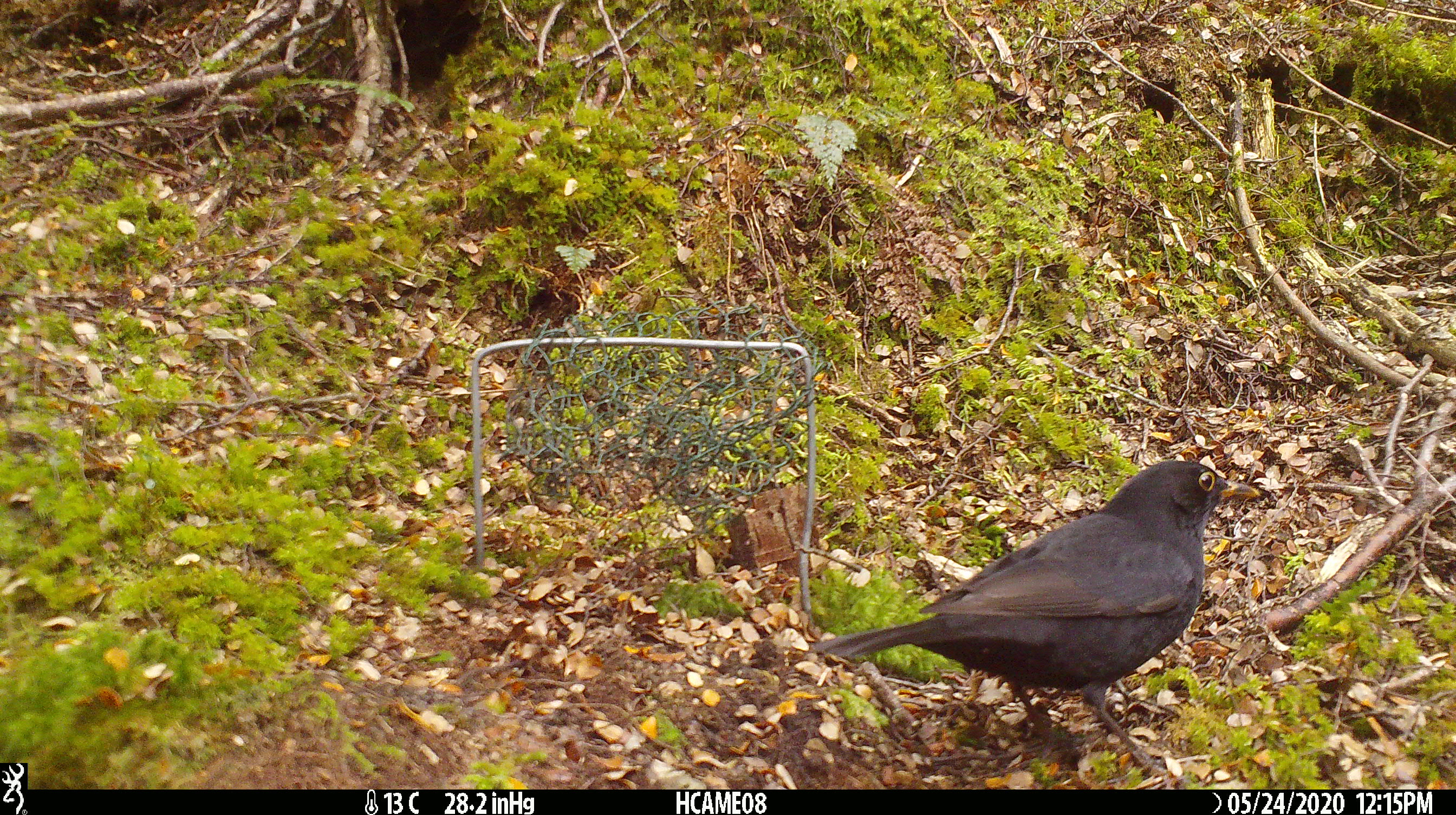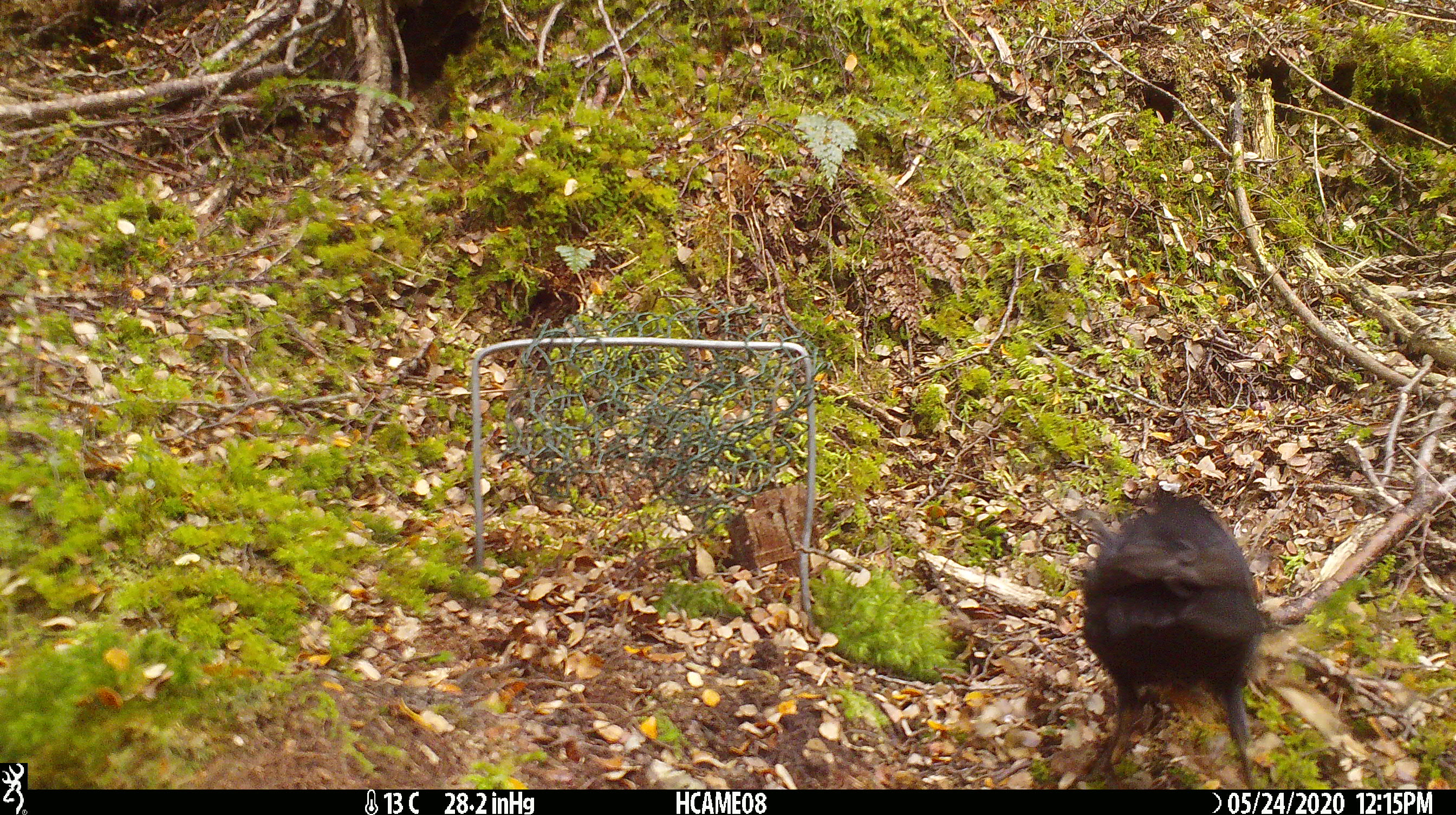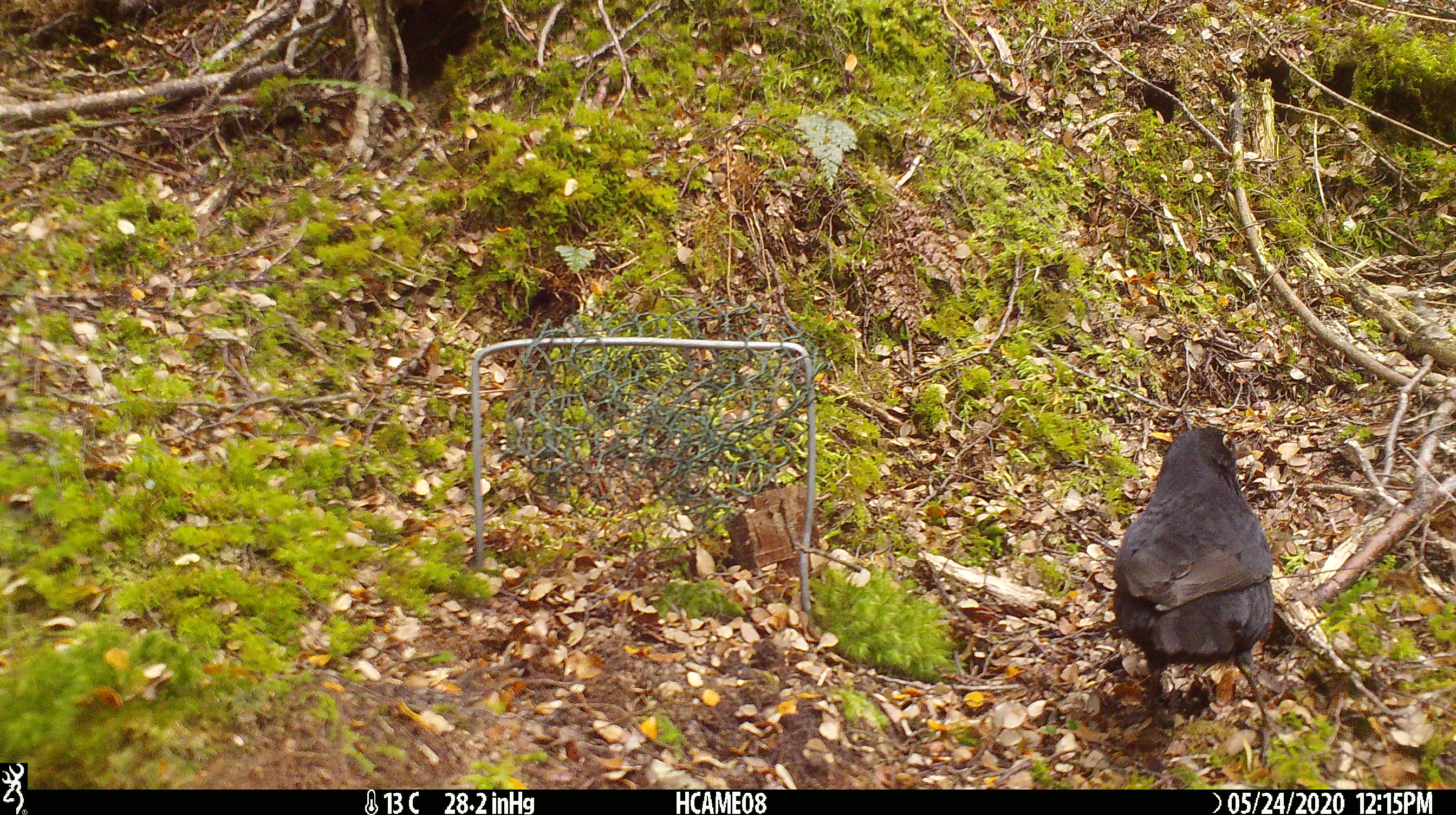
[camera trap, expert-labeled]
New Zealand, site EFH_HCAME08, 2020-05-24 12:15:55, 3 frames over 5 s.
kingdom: Animalia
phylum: Chordata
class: Aves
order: Passeriformes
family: Turdidae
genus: Turdus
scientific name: Turdus merula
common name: eurasian blackbird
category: blackbird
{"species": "blackbird (eurasian blackbird) (Turdus merula)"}